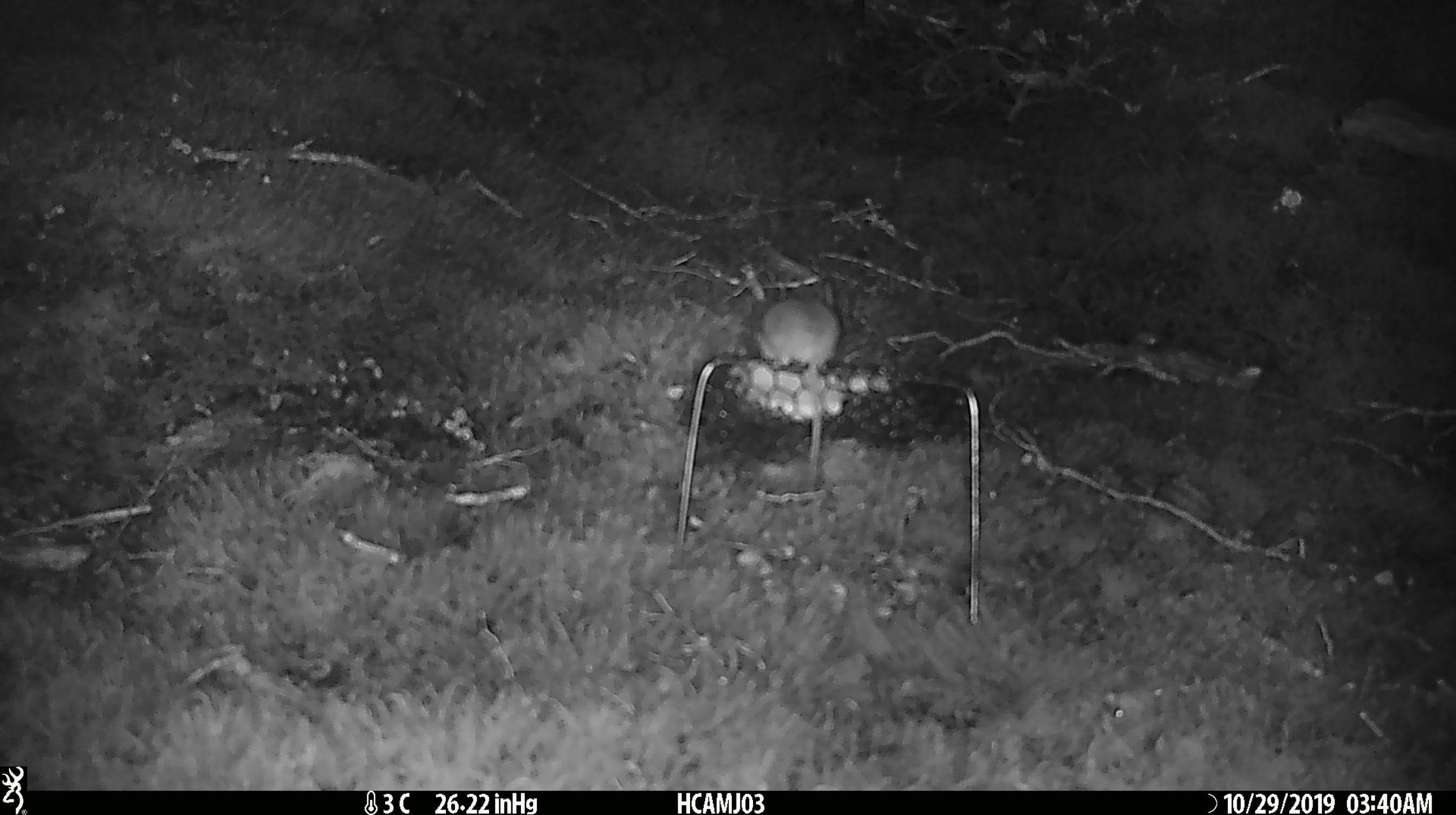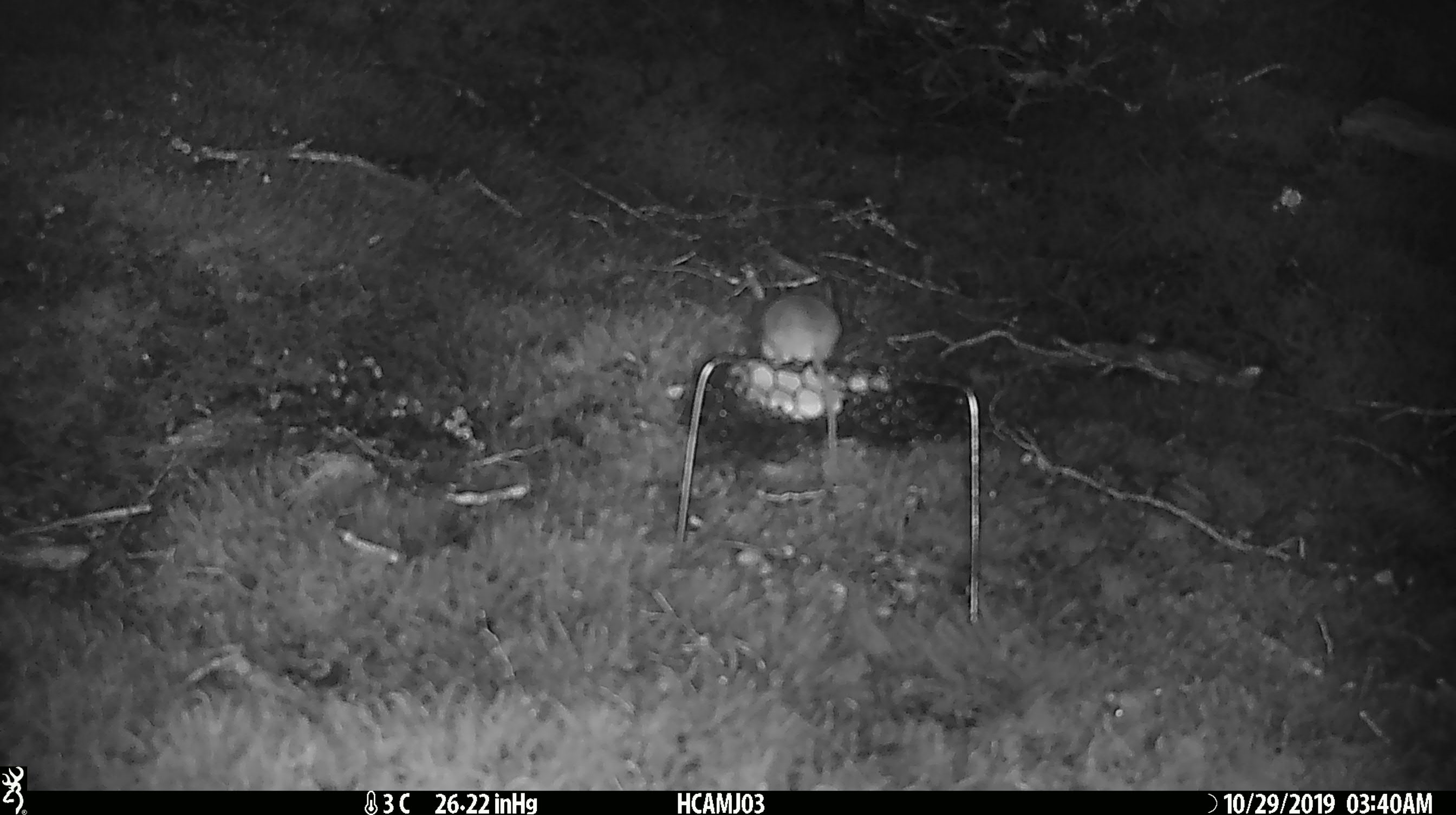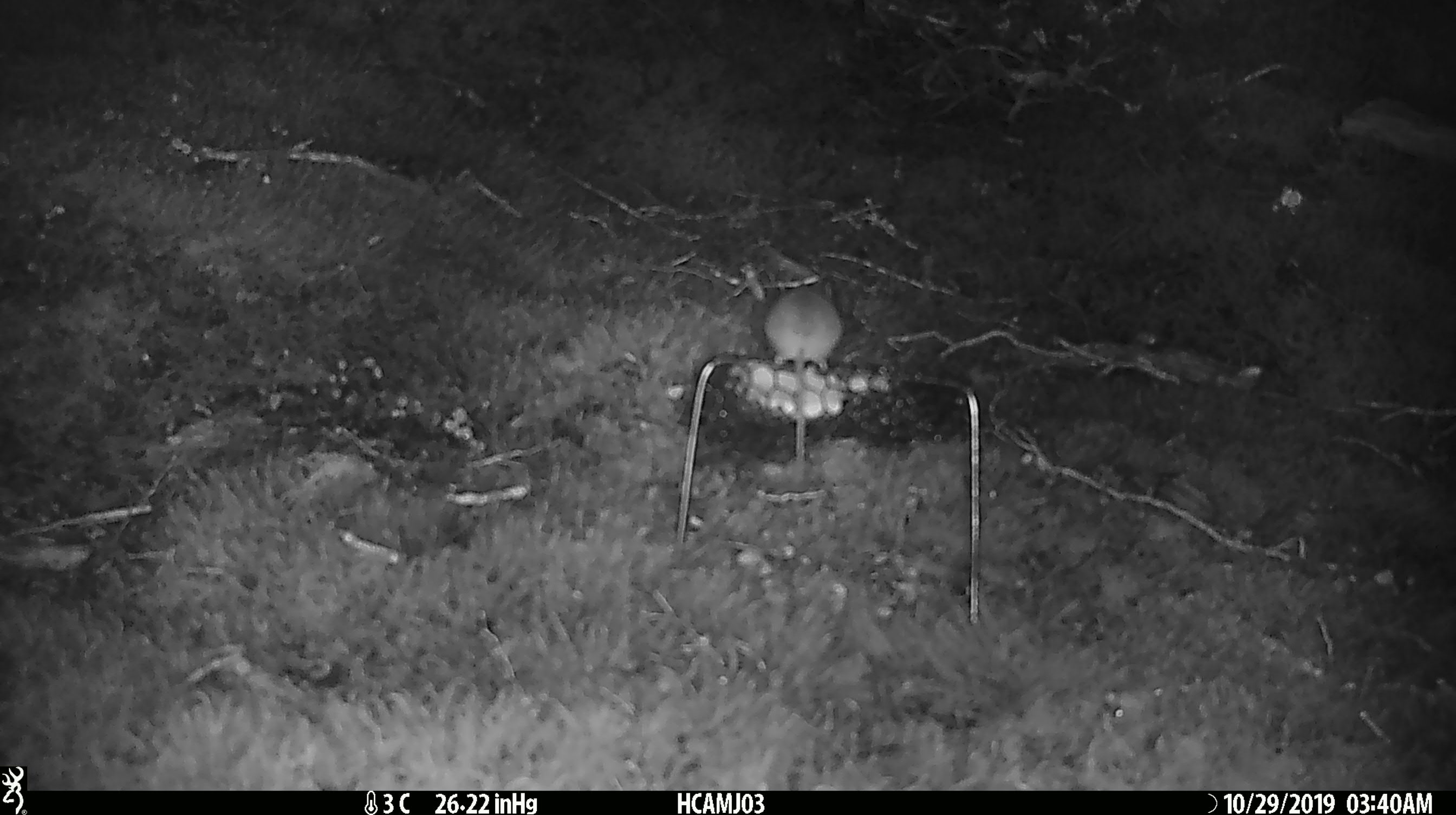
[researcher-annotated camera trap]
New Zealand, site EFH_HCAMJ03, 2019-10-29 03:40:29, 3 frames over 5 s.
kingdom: Animalia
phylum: Chordata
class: Mammalia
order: Rodentia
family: Muridae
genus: Mus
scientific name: Mus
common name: mouse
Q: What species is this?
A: Mouse (Mus).